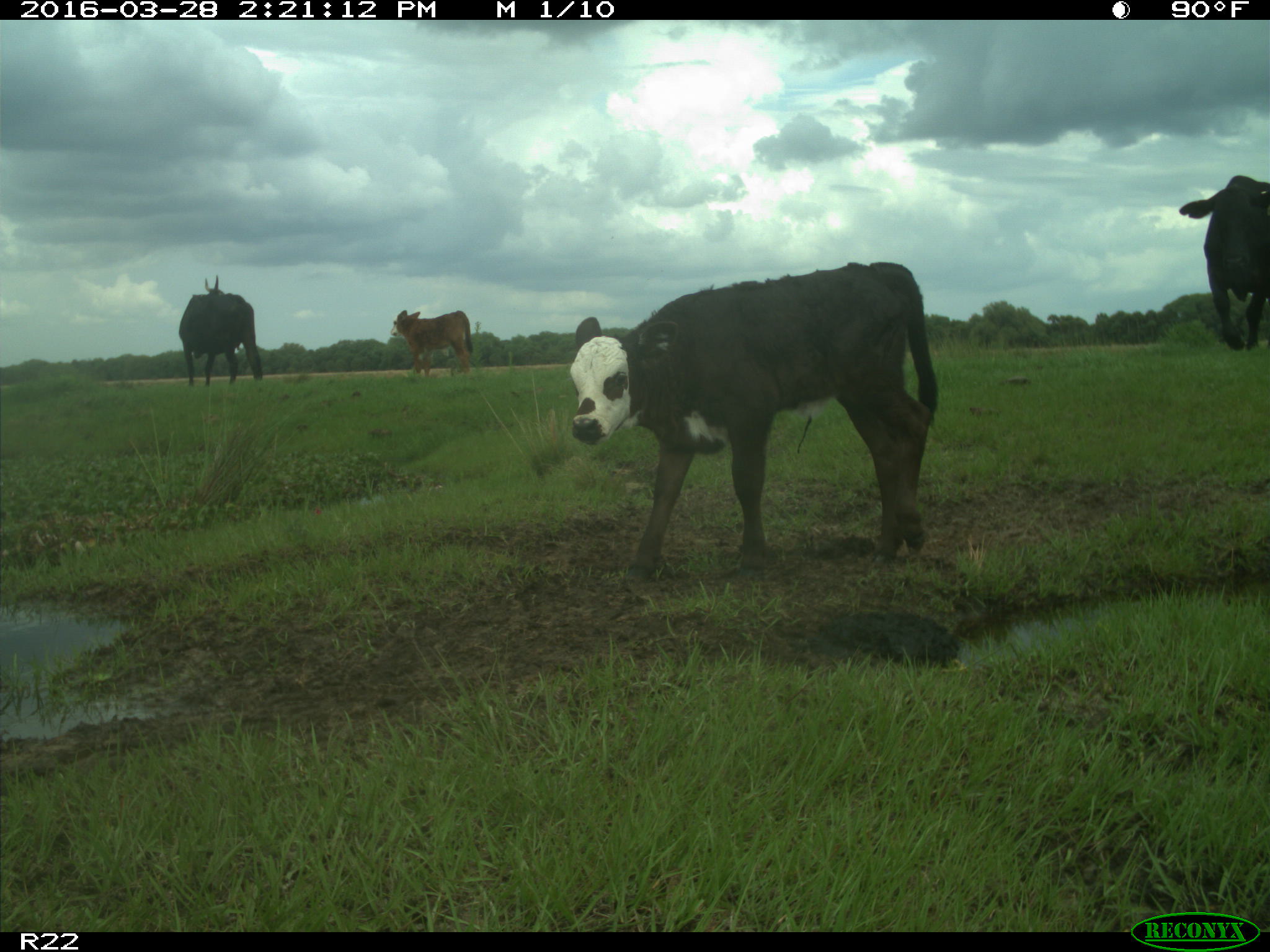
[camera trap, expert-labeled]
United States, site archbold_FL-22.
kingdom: Animalia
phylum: Chordata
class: Mammalia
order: Artiodactyla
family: Bovidae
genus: Bos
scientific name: Bos taurus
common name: domestic cow